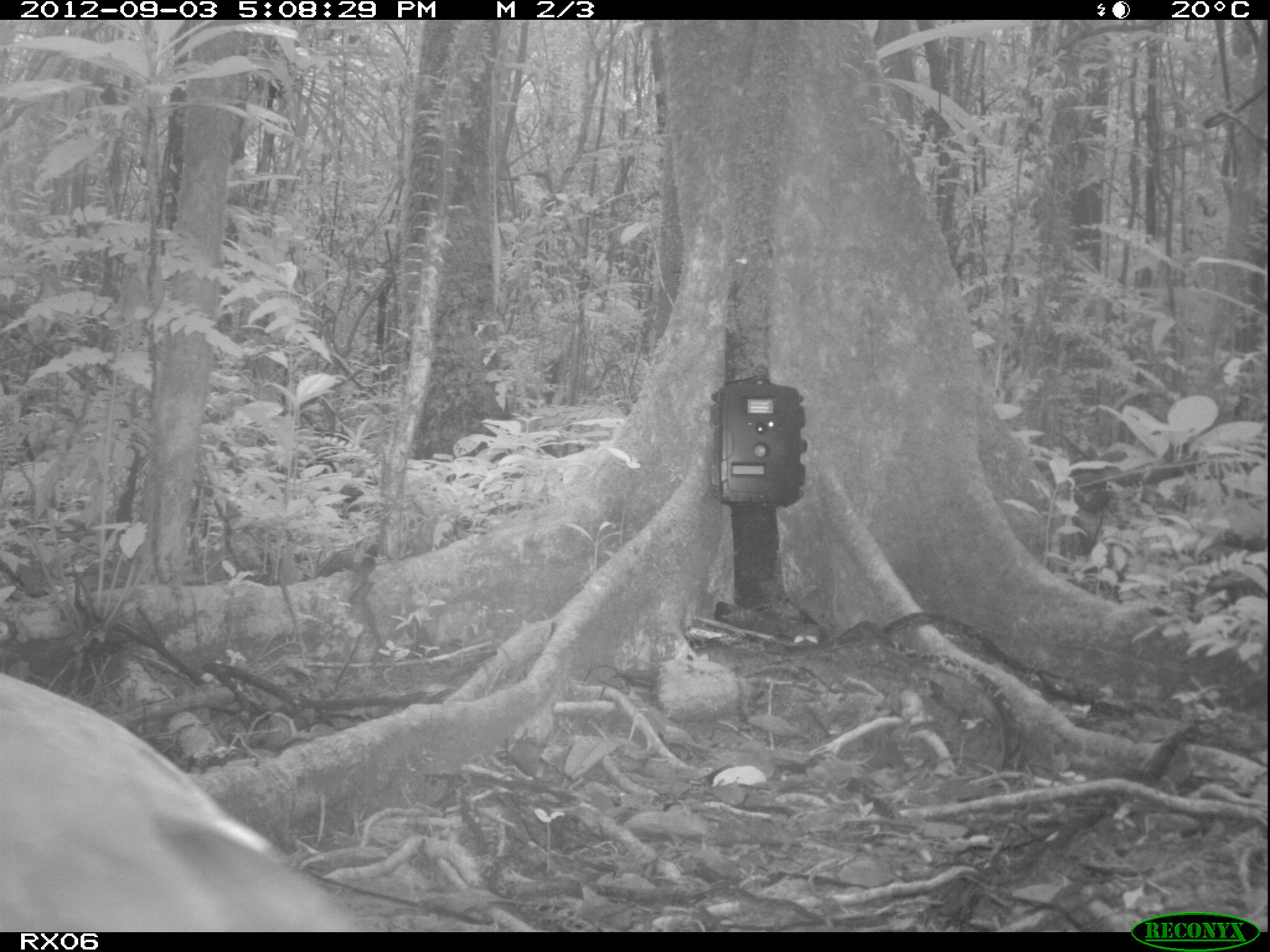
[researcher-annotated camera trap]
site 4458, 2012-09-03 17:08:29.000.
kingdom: Animalia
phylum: Chordata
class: Aves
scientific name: Aves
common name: bird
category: unknown bird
Unknown bird (bird) (Aves), count 2.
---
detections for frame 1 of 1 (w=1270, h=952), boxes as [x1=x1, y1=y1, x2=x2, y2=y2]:
unknown bird: [x1=0, y1=671, x2=368, y2=931]